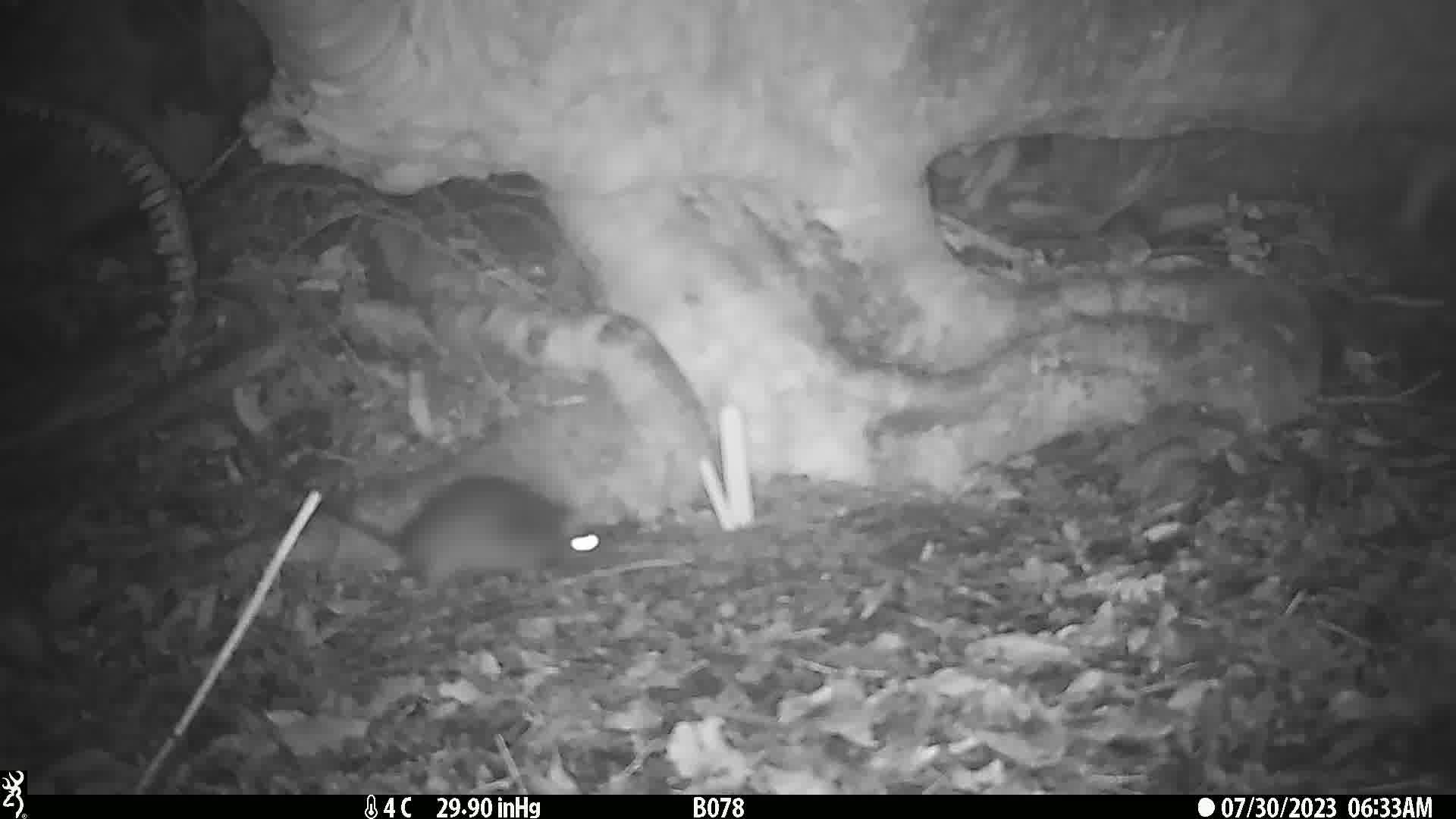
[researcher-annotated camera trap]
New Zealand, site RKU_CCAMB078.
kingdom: Animalia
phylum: Chordata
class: Mammalia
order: Rodentia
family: Muridae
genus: Rattus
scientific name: Rattus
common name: rat